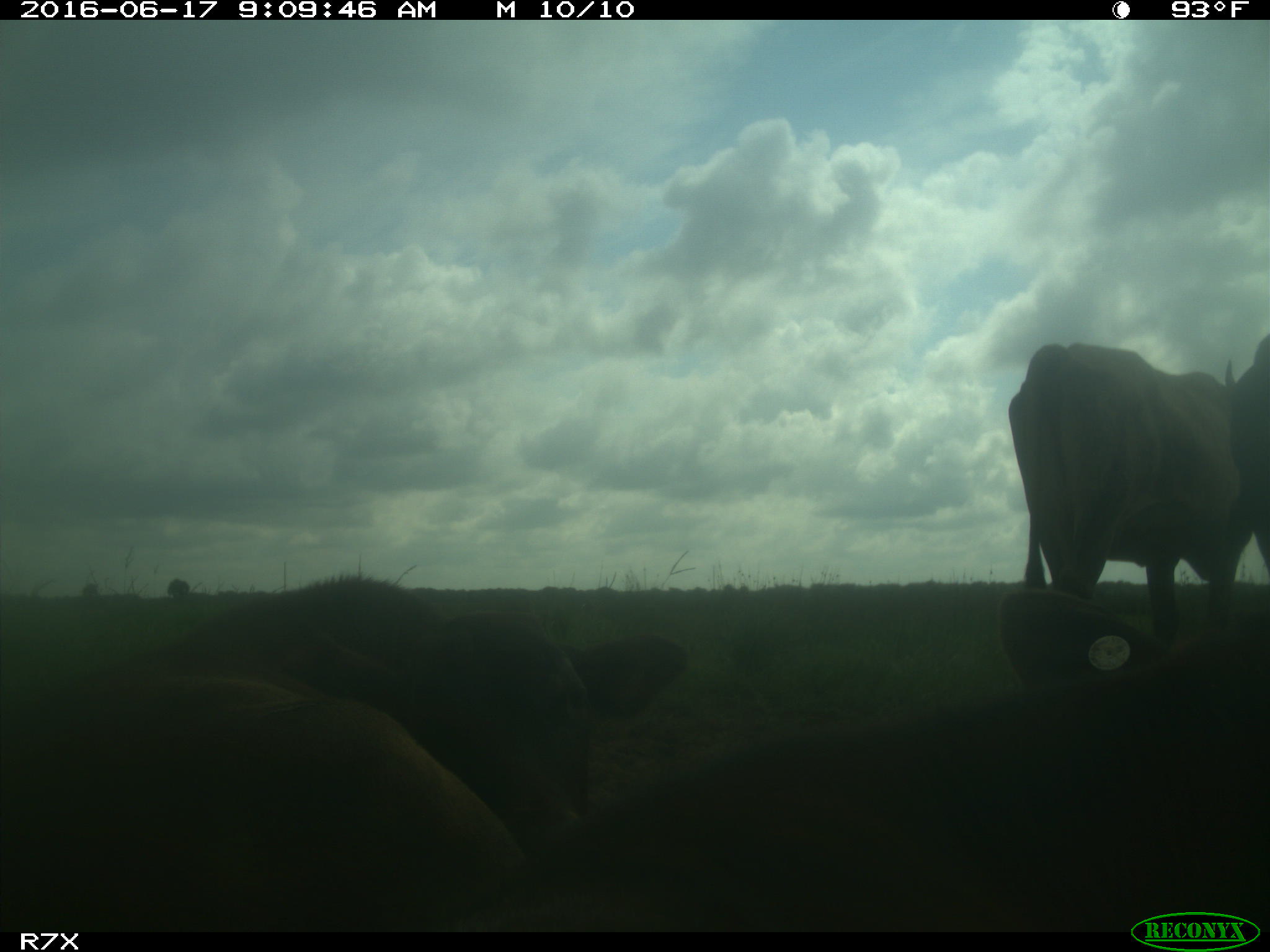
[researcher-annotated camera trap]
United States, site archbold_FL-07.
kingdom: Animalia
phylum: Chordata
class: Mammalia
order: Artiodactyla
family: Bovidae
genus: Bos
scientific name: Bos taurus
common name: domestic cow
Bos taurus (domestic cow).